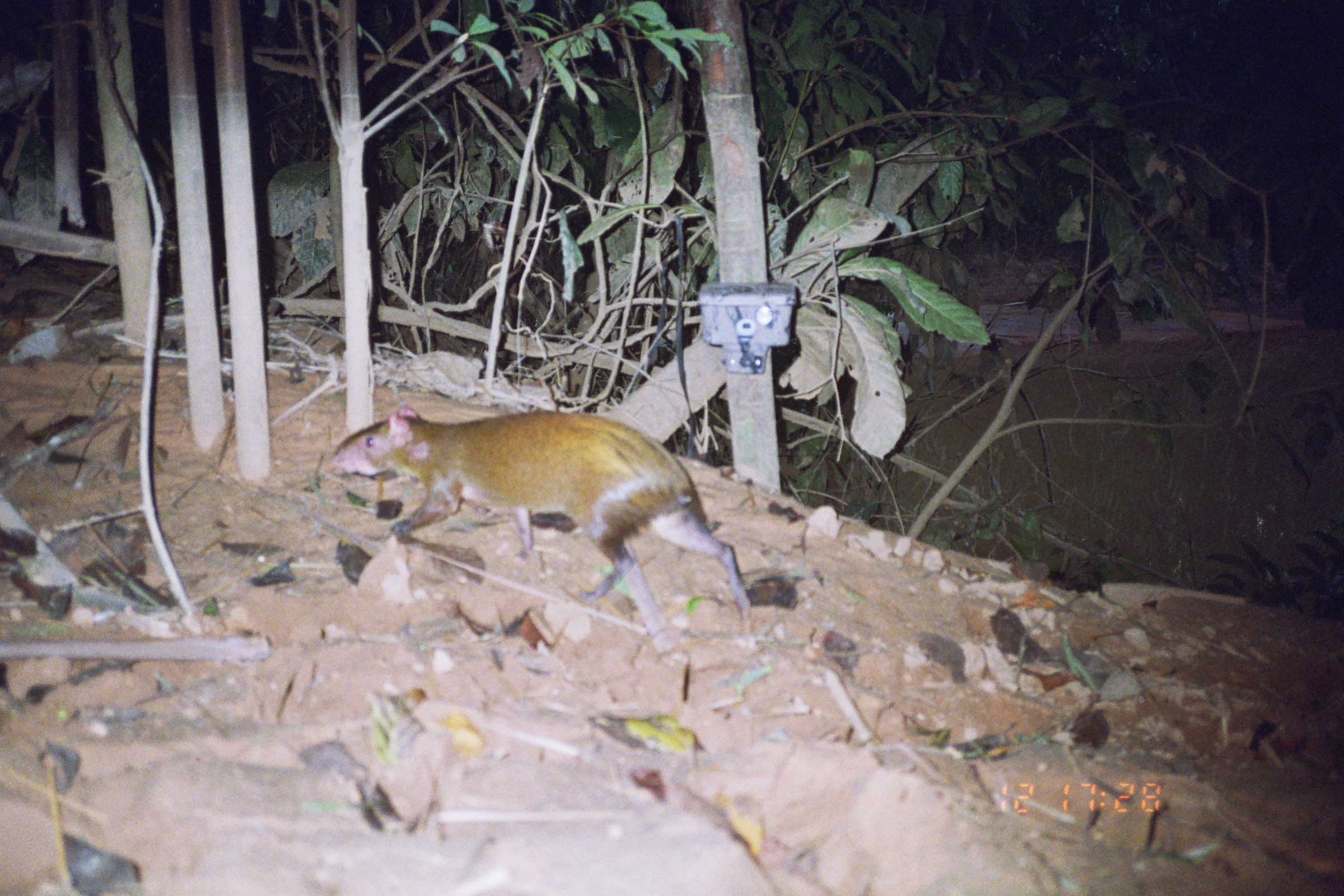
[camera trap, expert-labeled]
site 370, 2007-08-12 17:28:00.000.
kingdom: Animalia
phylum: Chordata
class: Mammalia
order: Rodentia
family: Dasyproctidae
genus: Dasyprocta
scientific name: Dasyprocta punctata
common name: central american agouti